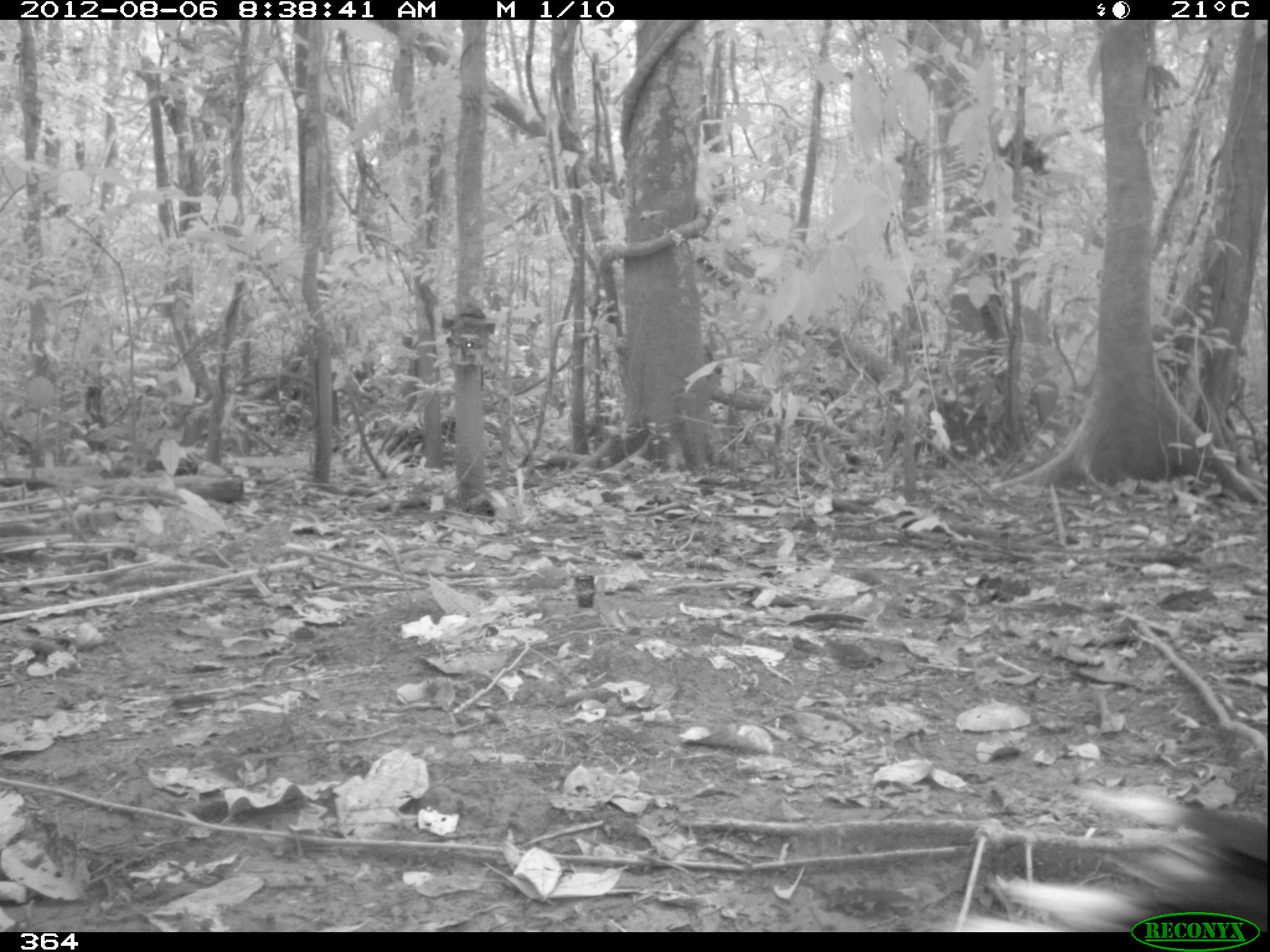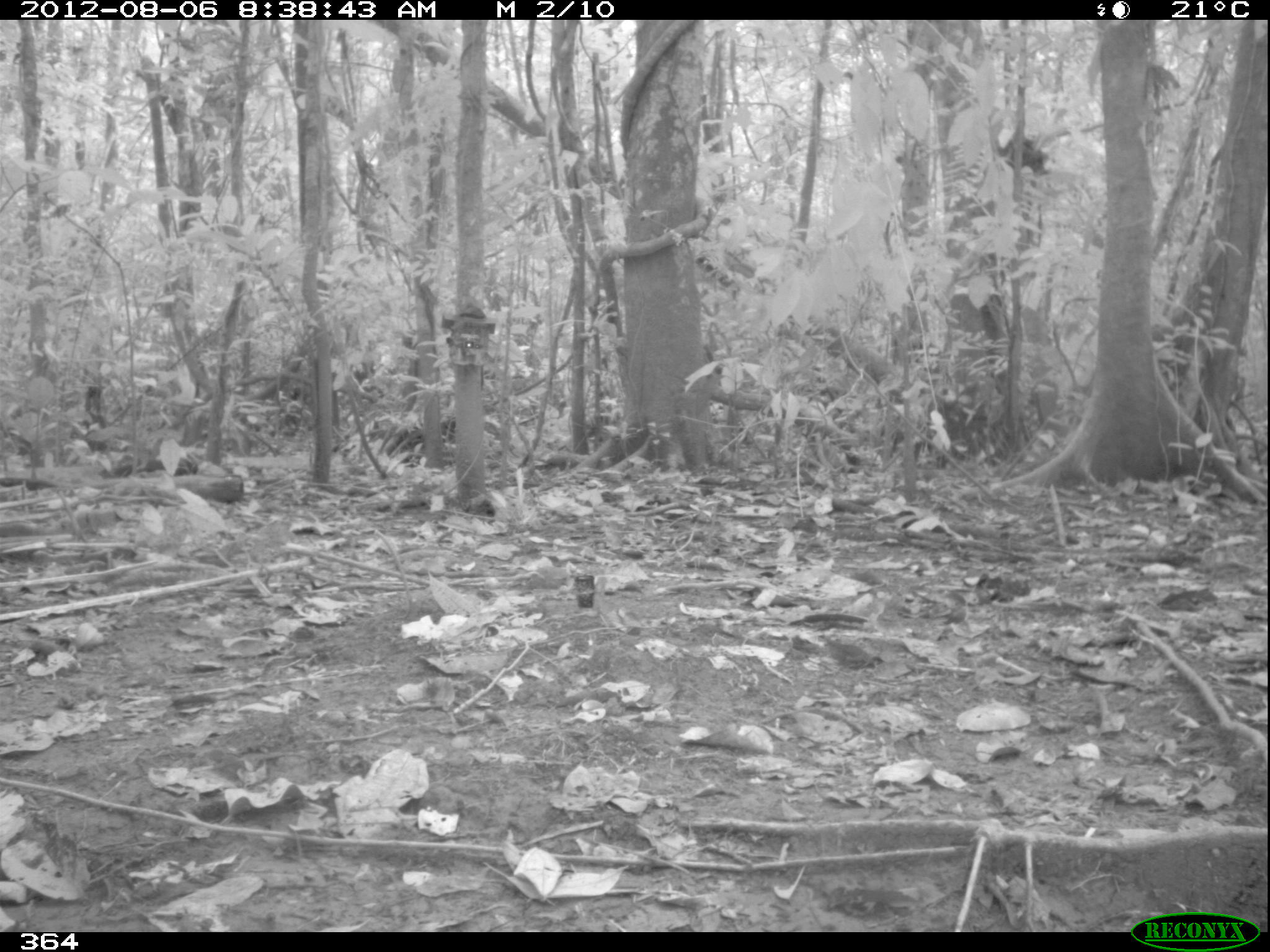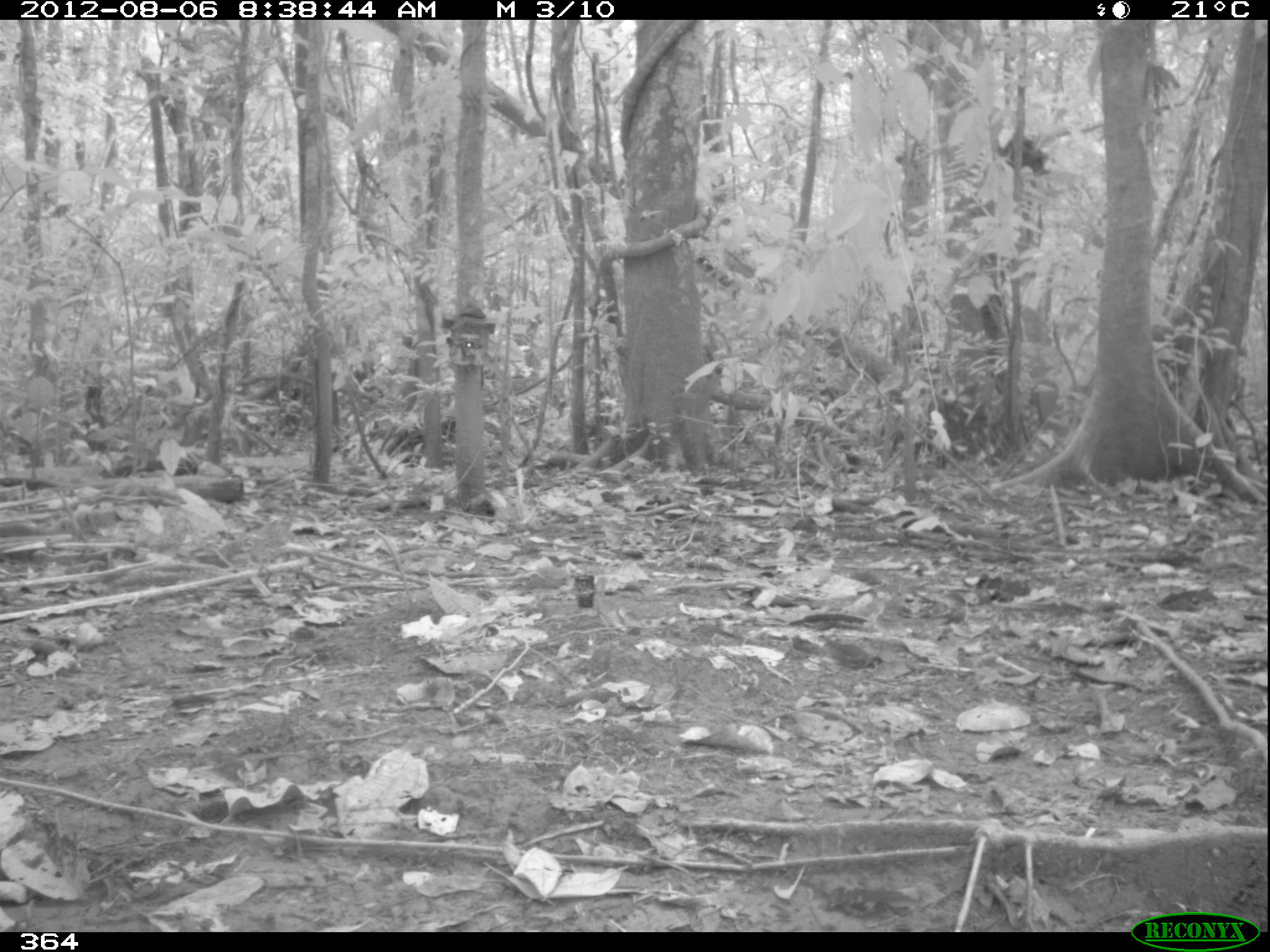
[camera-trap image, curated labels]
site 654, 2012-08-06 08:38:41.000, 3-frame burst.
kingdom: Animalia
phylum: Chordata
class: Aves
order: Galliformes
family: Cracidae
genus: Mitu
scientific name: Mitu tuberosum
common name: razor-billed curassow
Mitu tuberosum (razor-billed curassow).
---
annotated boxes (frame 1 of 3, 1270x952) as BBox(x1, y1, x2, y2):
mitu tuberosum: BBox(991, 780, 1270, 927)